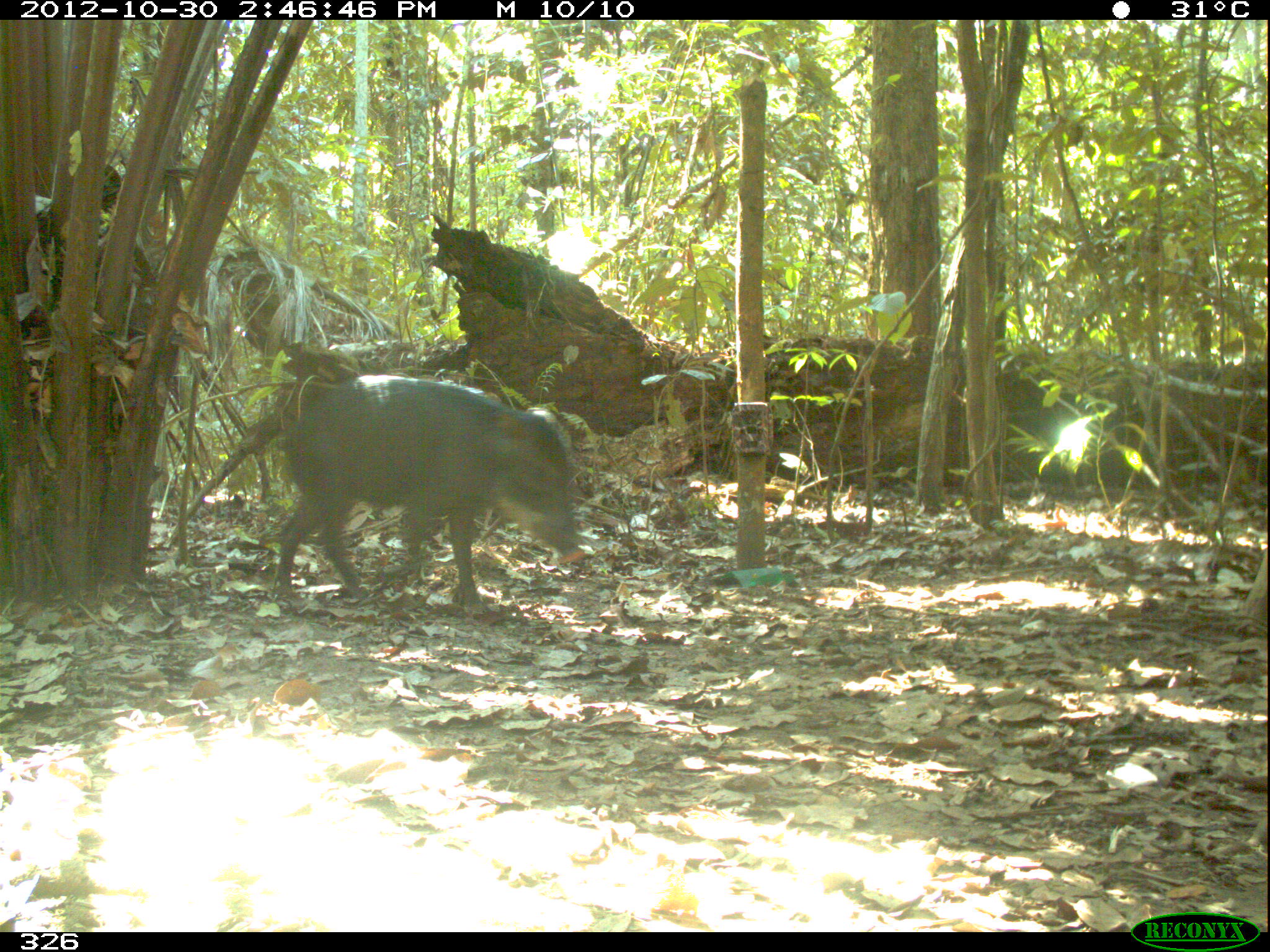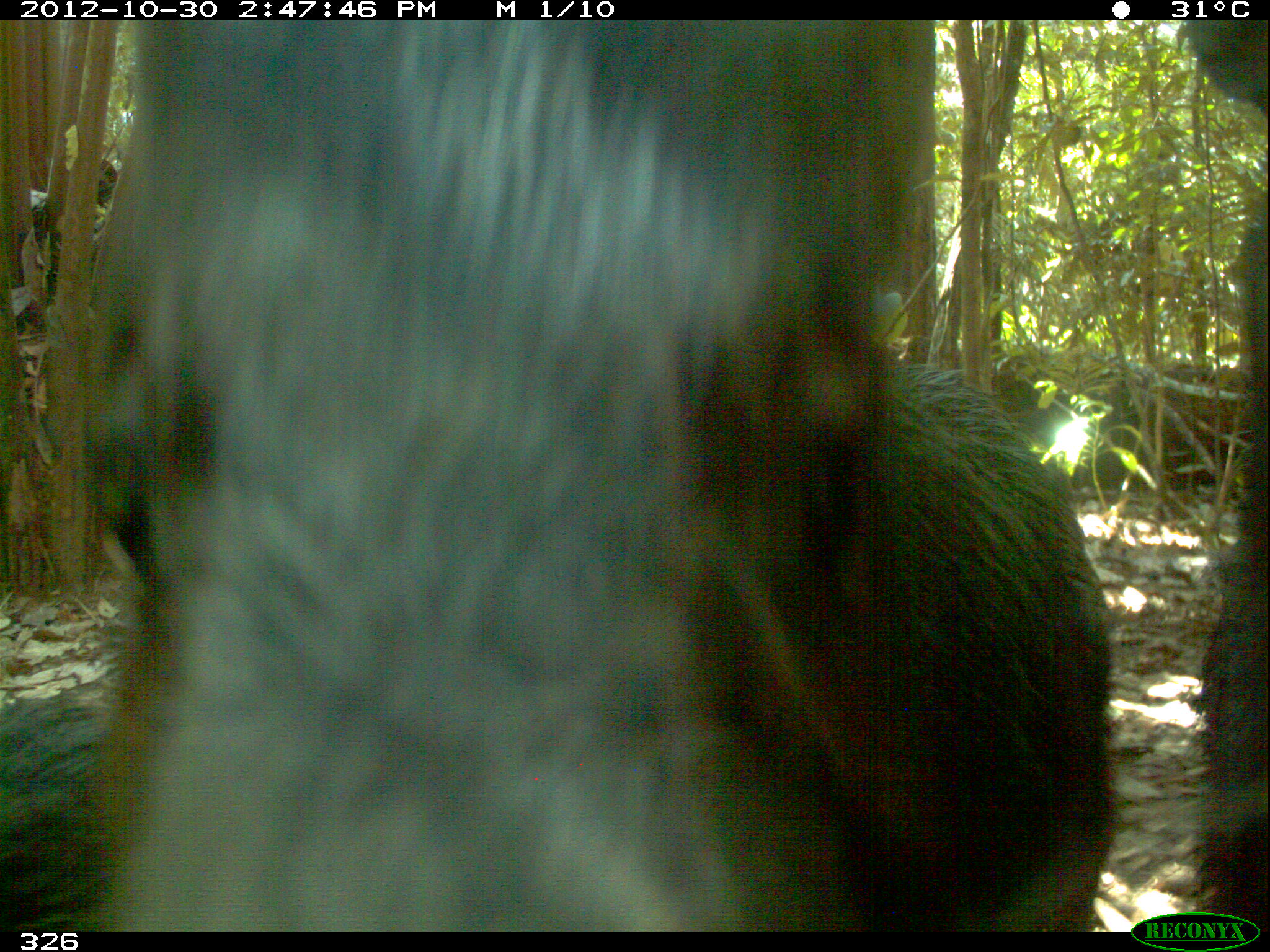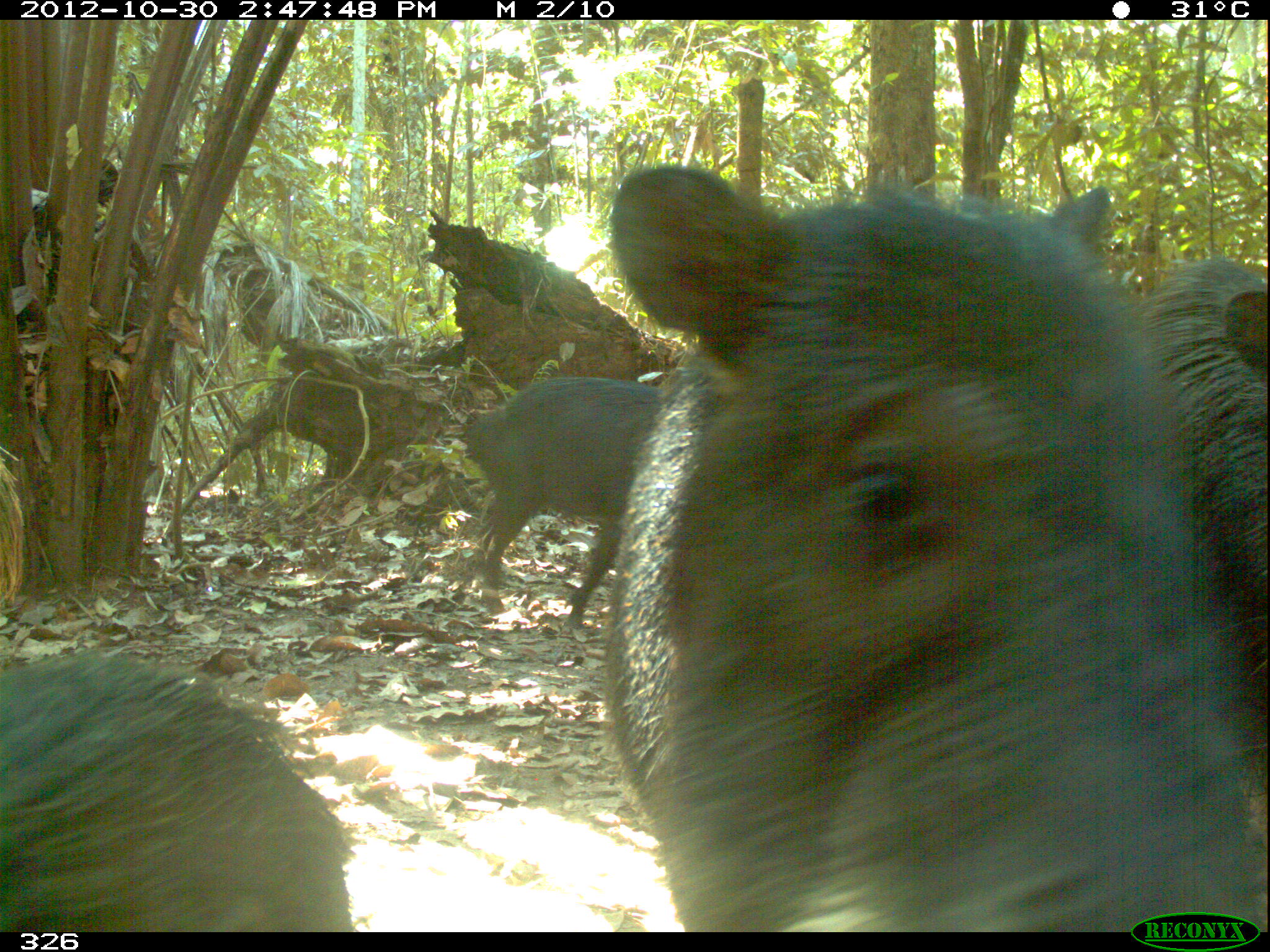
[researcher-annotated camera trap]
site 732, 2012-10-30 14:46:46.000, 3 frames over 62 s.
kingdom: Animalia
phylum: Chordata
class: Mammalia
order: Artiodactyla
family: Tayassuidae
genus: Tayassu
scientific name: Tayassu pecari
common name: white-lipped peccary